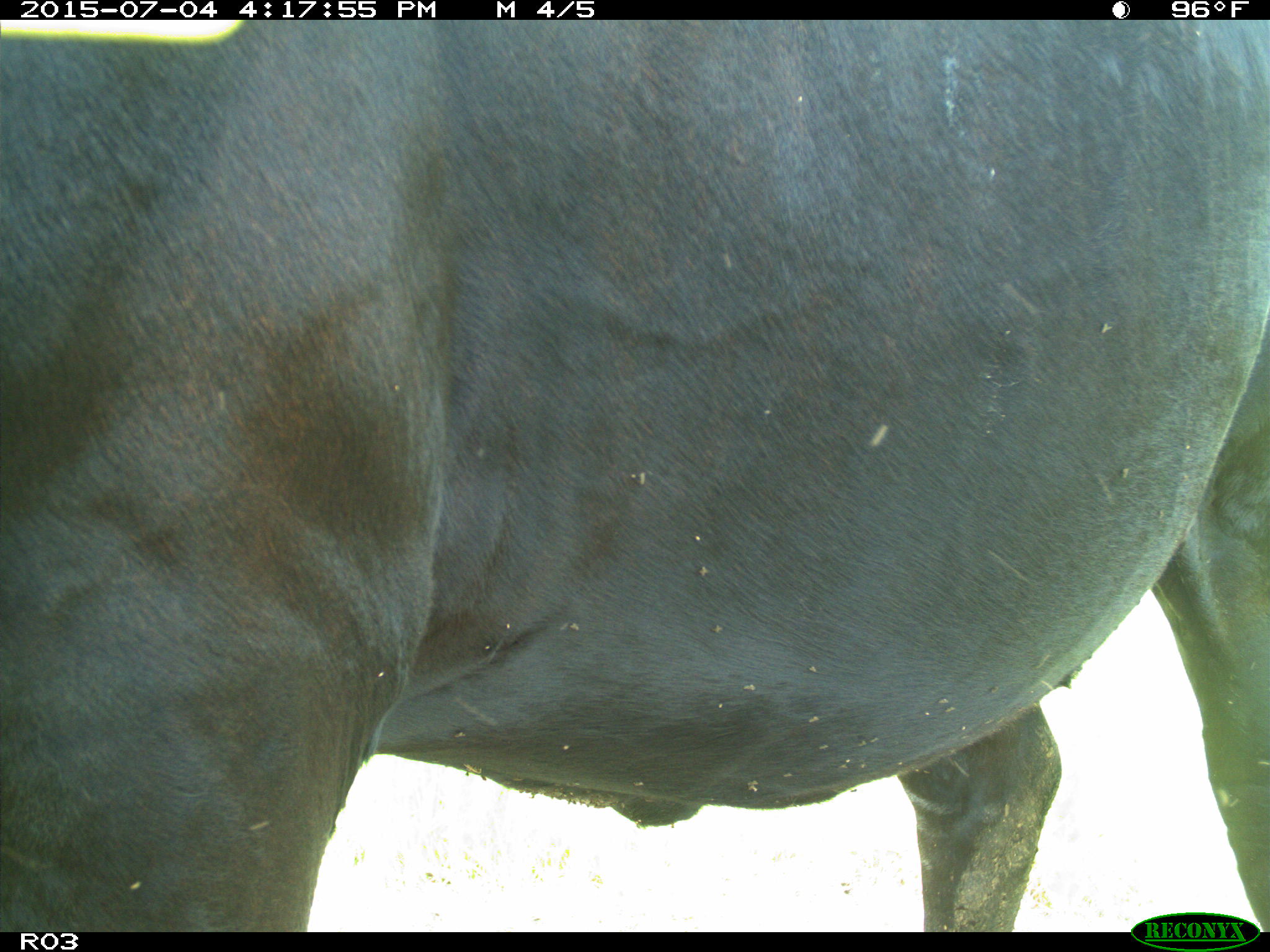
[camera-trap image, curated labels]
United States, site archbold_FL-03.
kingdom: Animalia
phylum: Chordata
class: Mammalia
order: Artiodactyla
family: Bovidae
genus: Bos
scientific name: Bos taurus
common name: domestic cow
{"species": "Bos taurus (domestic cow)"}